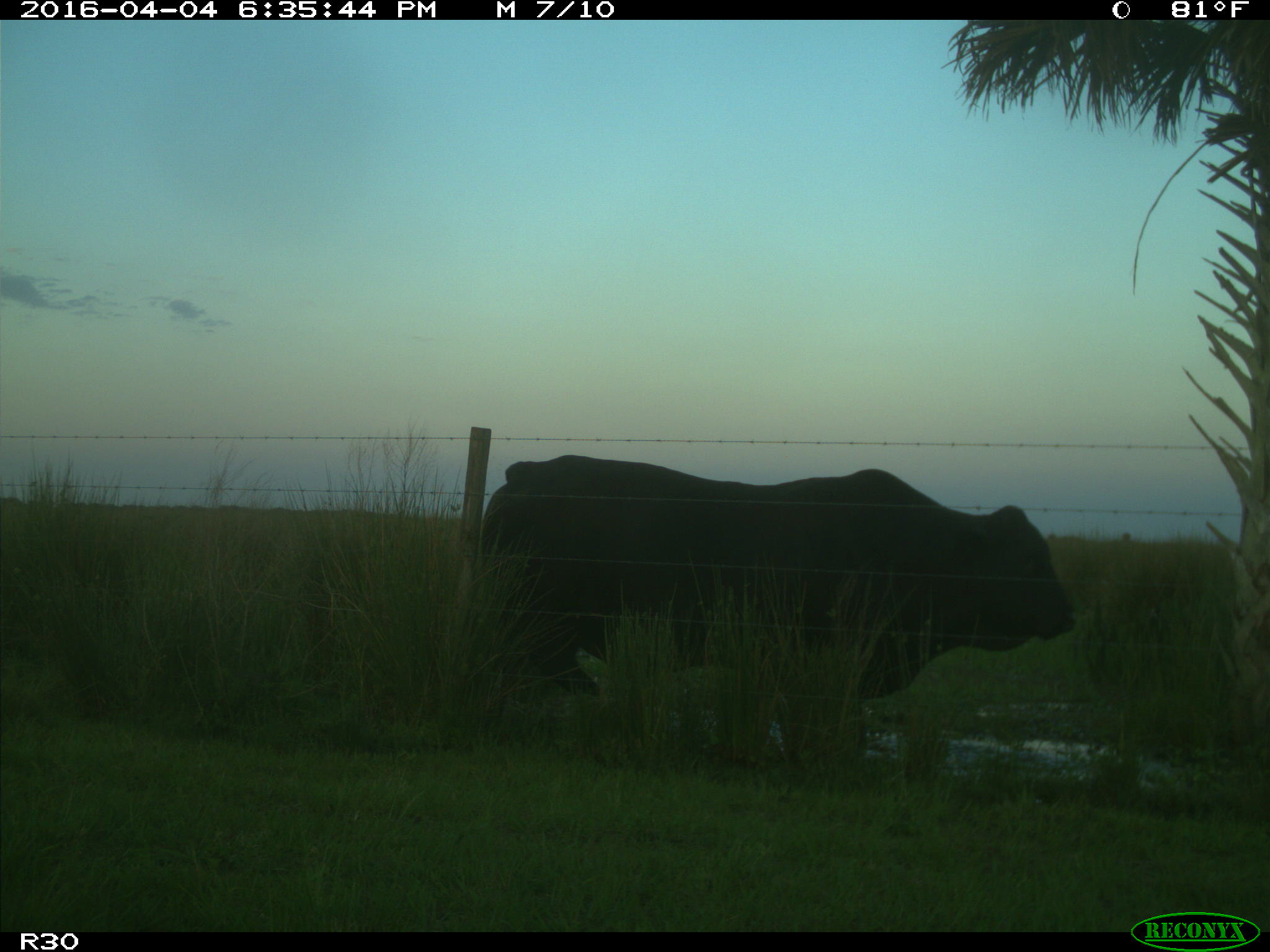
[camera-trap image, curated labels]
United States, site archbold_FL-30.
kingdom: Animalia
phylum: Chordata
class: Mammalia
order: Artiodactyla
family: Bovidae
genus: Bos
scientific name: Bos taurus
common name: domestic cow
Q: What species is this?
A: Bos taurus (domestic cow).